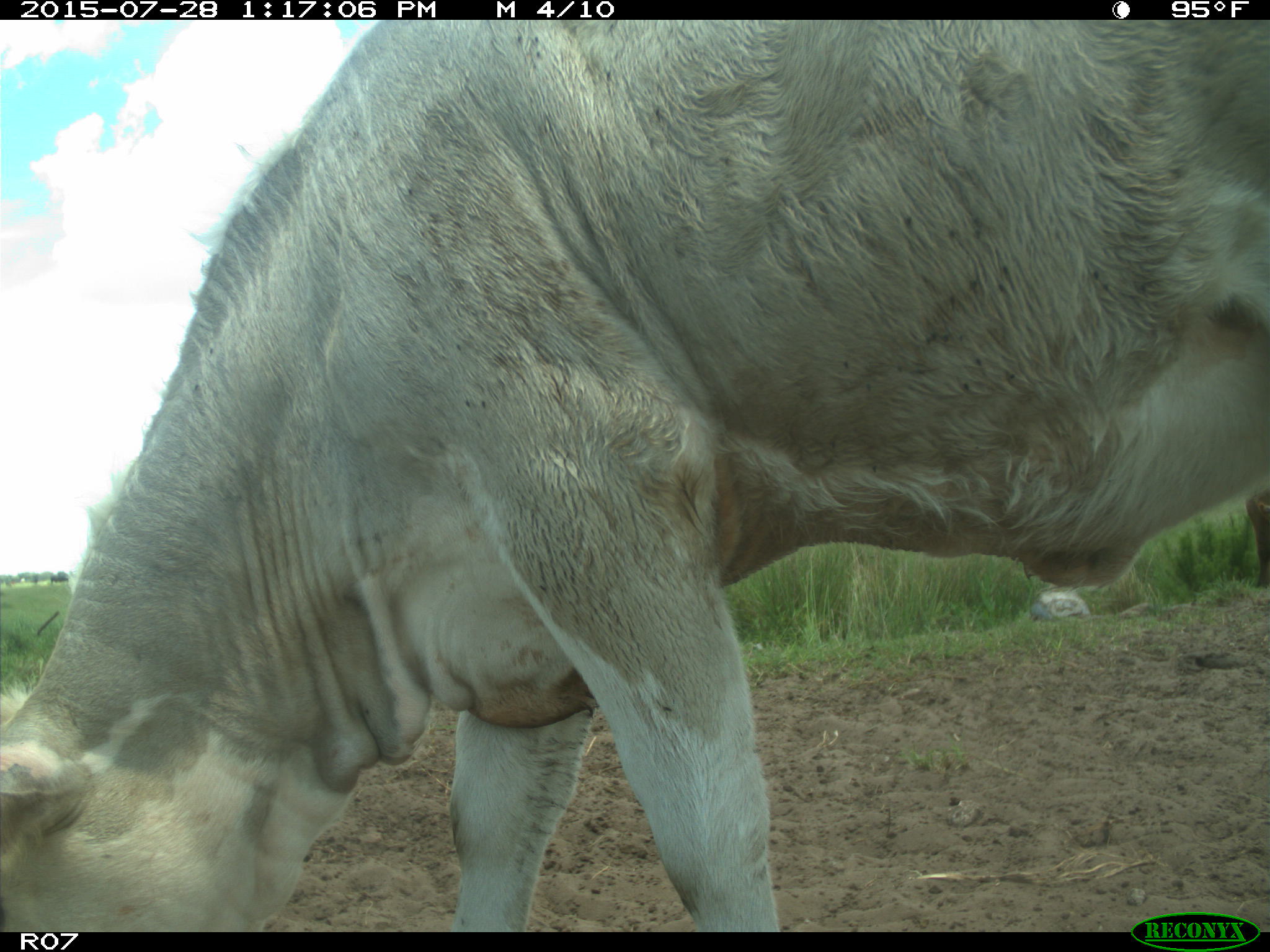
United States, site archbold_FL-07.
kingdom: Animalia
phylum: Chordata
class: Mammalia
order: Artiodactyla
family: Bovidae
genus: Bos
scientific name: Bos taurus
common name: domestic cow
Bos taurus (domestic cow).